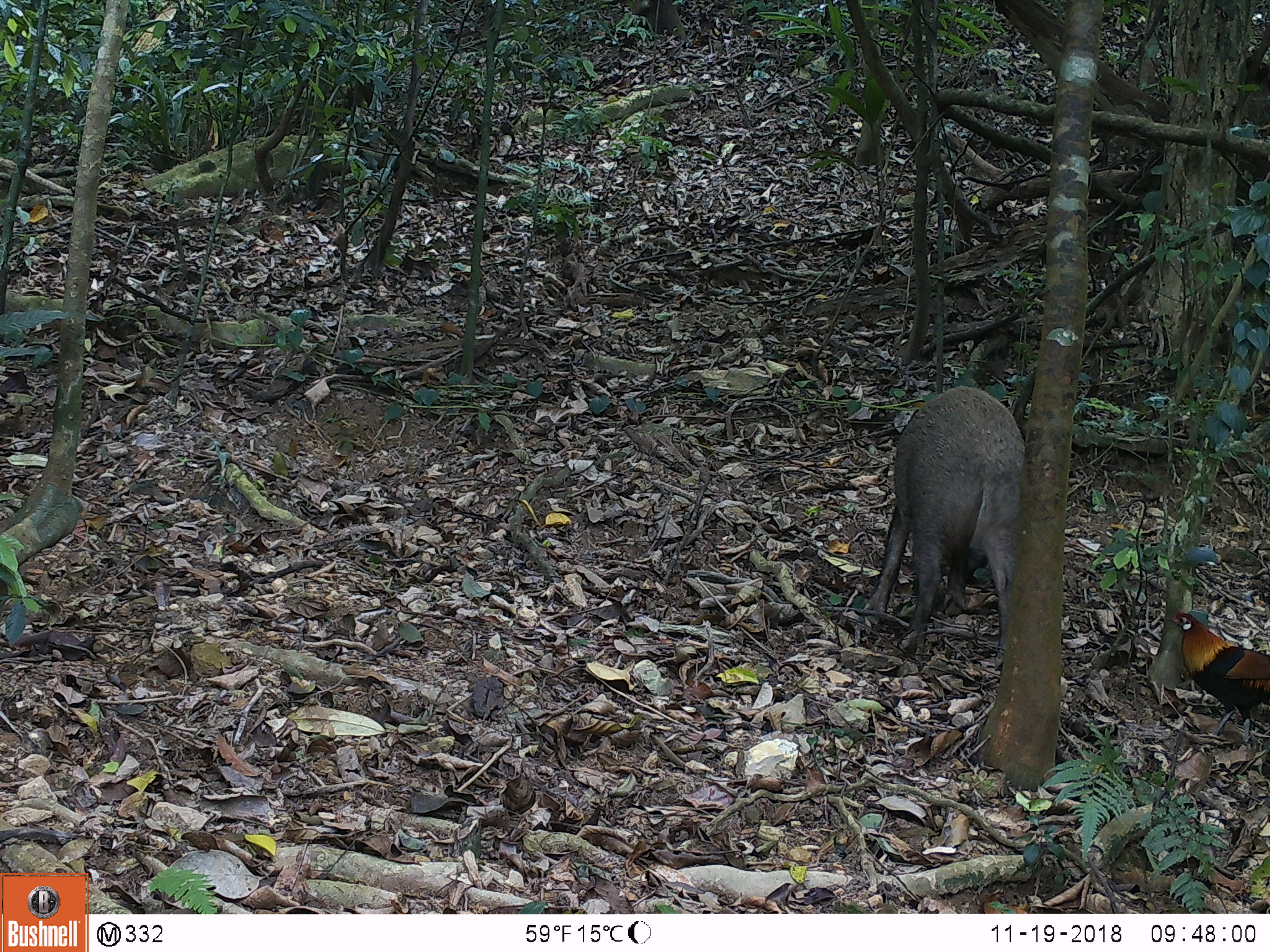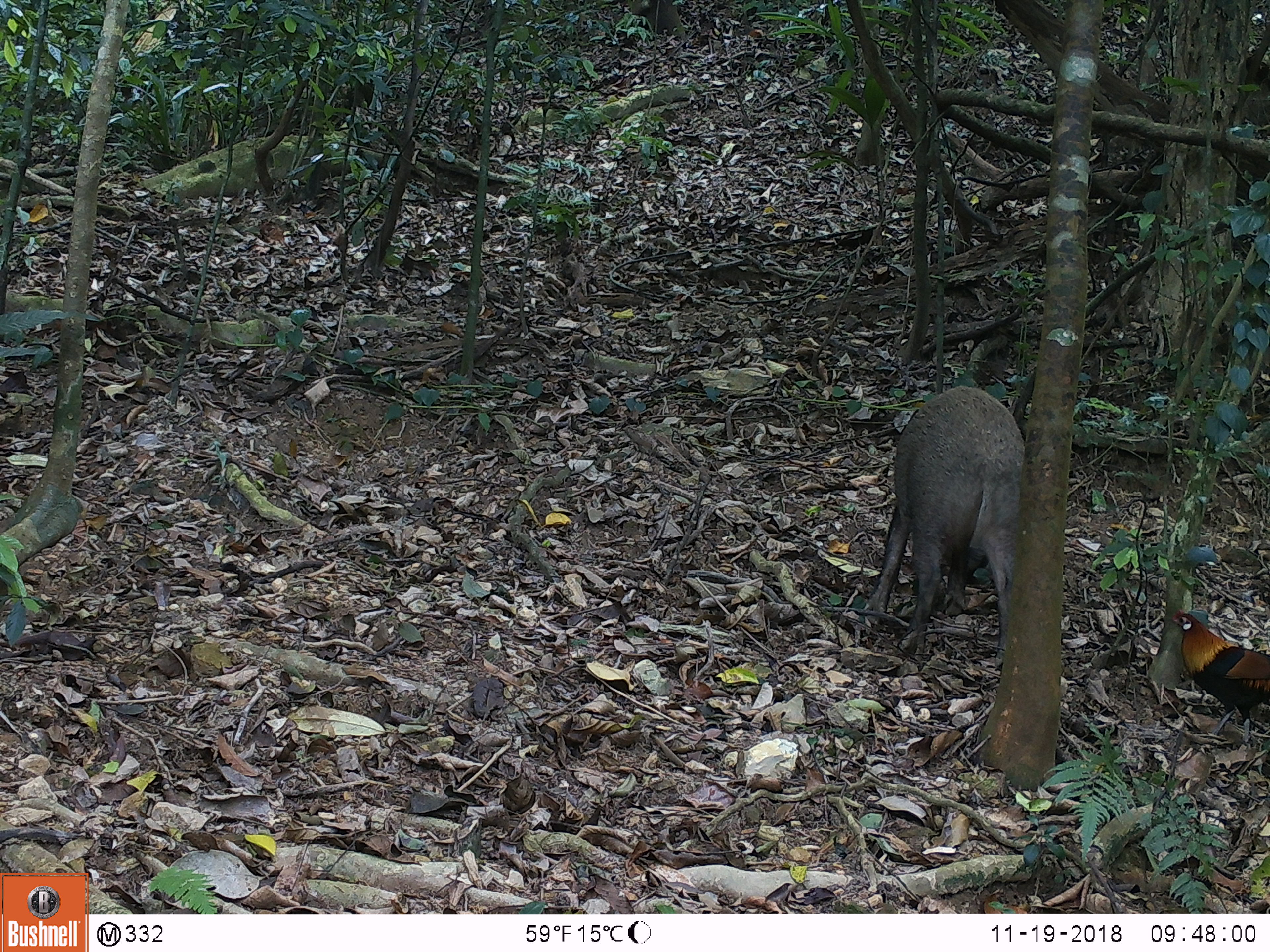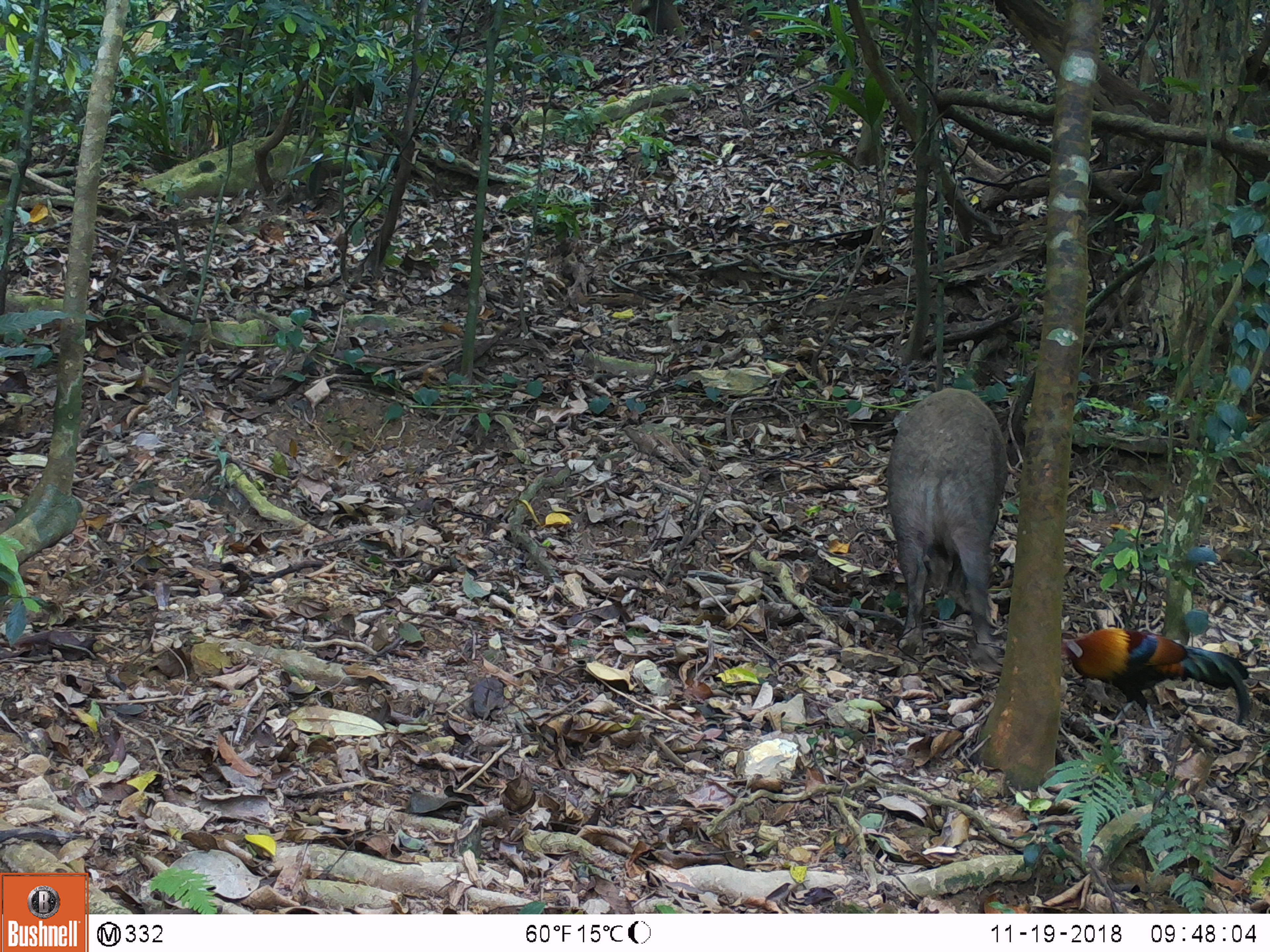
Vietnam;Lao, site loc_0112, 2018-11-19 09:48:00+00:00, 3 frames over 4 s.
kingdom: Animalia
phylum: Chordata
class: Aves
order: Galliformes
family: Phasianidae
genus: Gallus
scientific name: Gallus gallus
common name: red junglefowl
Red junglefowl (Gallus gallus). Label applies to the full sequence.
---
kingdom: Animalia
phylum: Chordata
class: Mammalia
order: Artiodactyla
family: Suidae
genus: Sus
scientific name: Sus scrofa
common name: eurasian wild pig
Eurasian wild pig (Sus scrofa). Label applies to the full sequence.